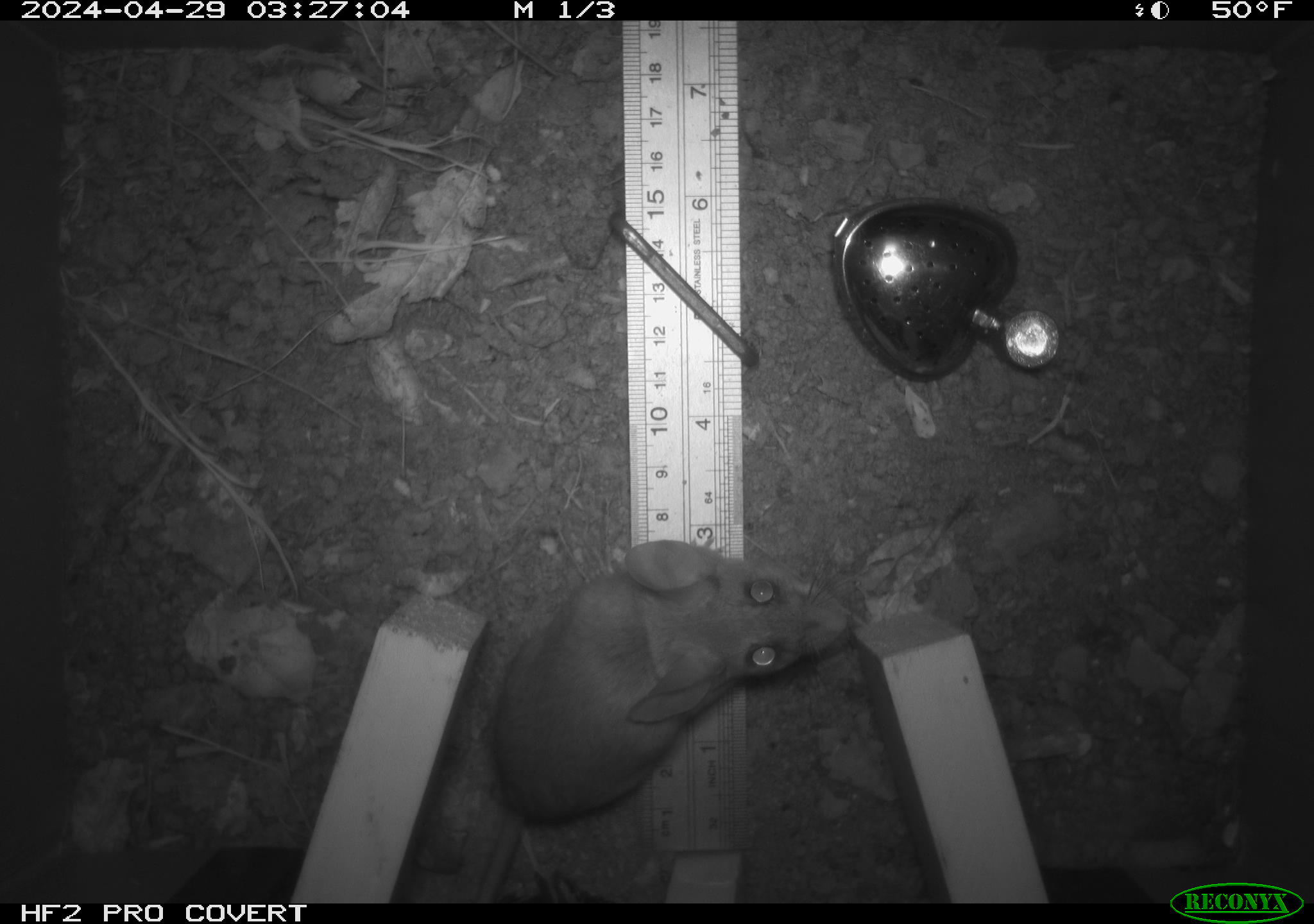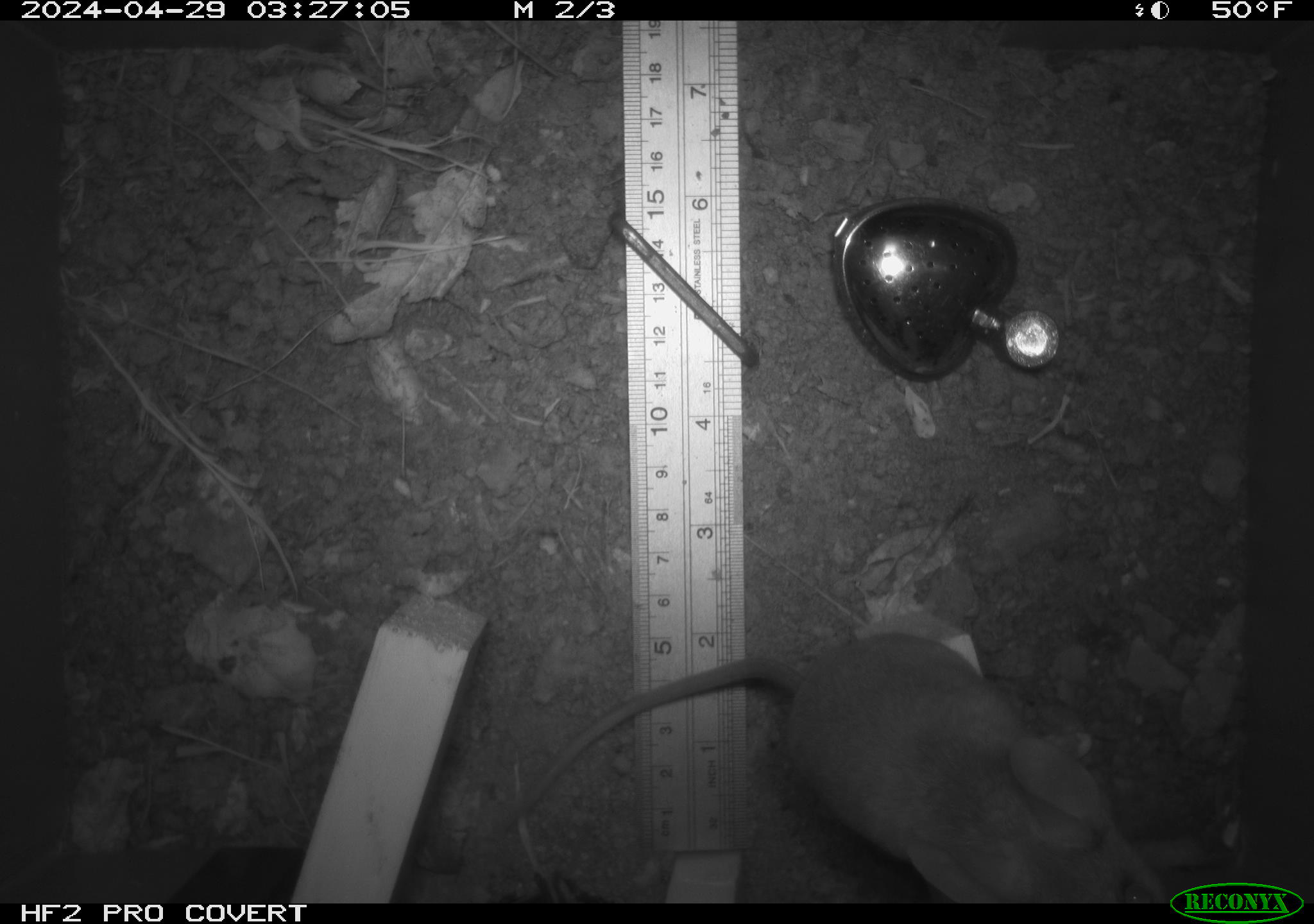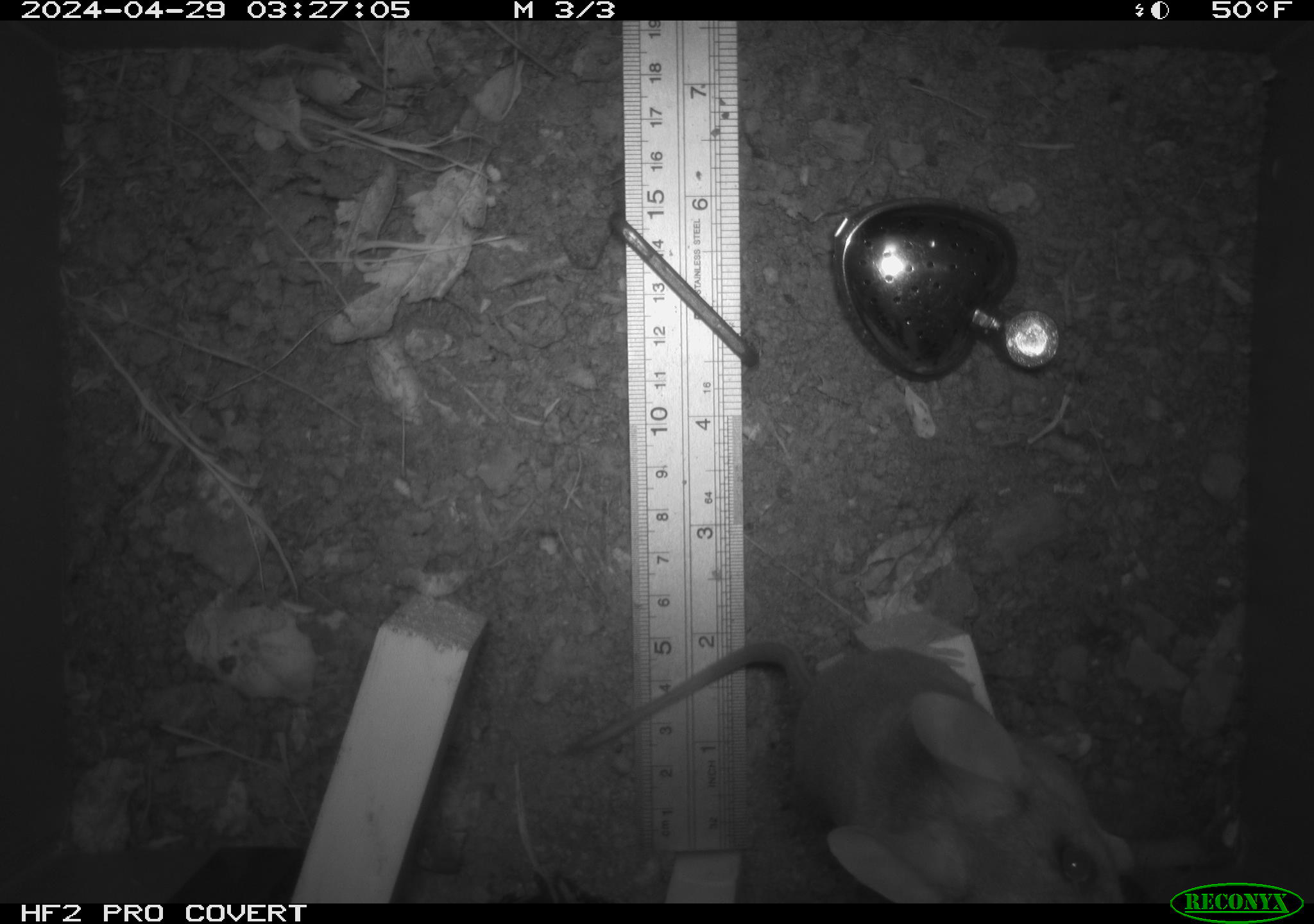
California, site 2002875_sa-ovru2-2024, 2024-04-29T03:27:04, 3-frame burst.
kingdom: Animalia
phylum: Chordata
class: Mammalia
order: Rodentia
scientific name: Rodentia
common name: rodent